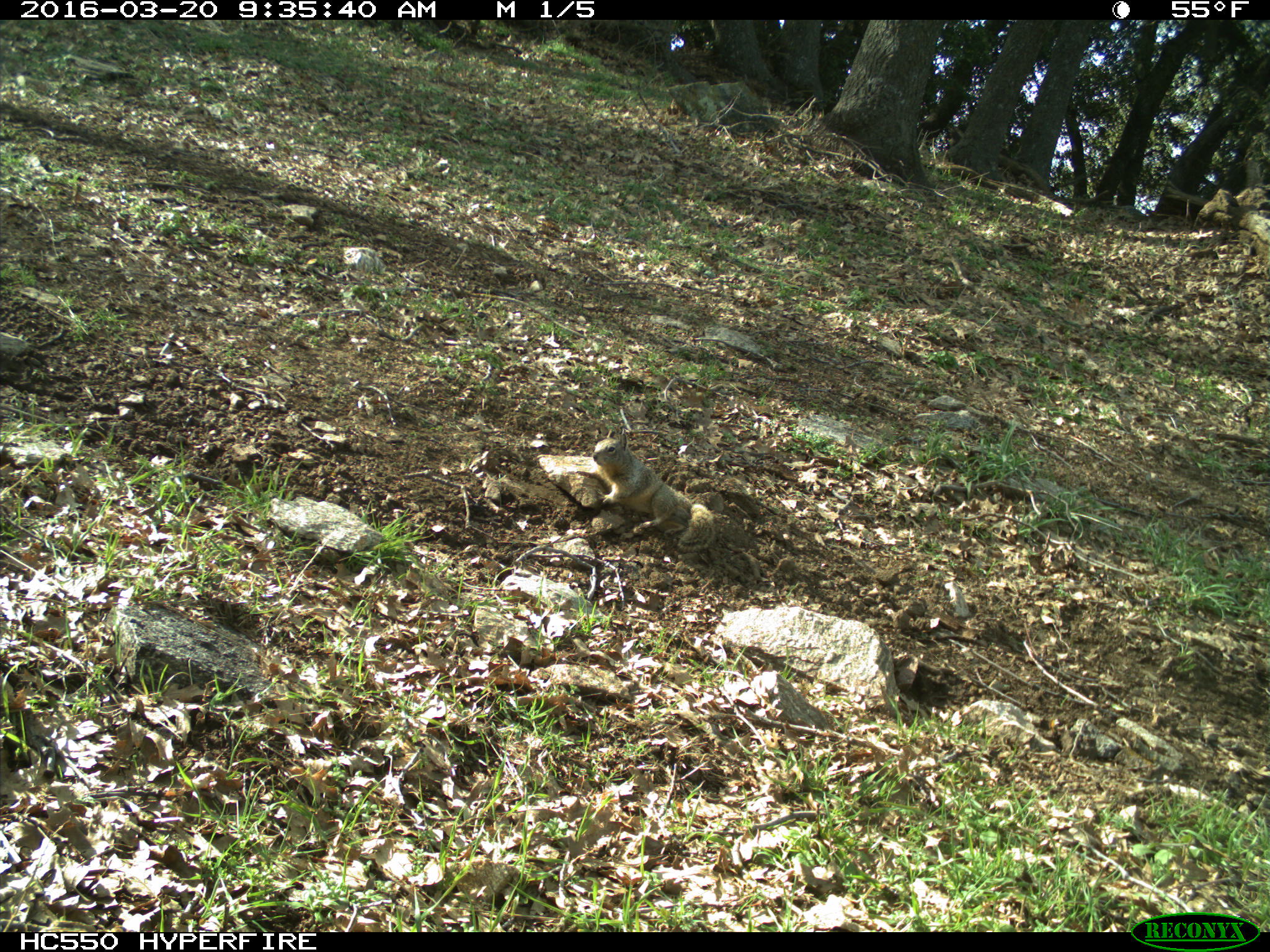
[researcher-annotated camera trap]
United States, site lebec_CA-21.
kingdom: Animalia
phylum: Chordata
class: Mammalia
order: Rodentia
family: Sciuridae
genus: Otospermophilus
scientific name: Otospermophilus beecheyi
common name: california ground squirrel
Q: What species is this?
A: Otospermophilus beecheyi (california ground squirrel).